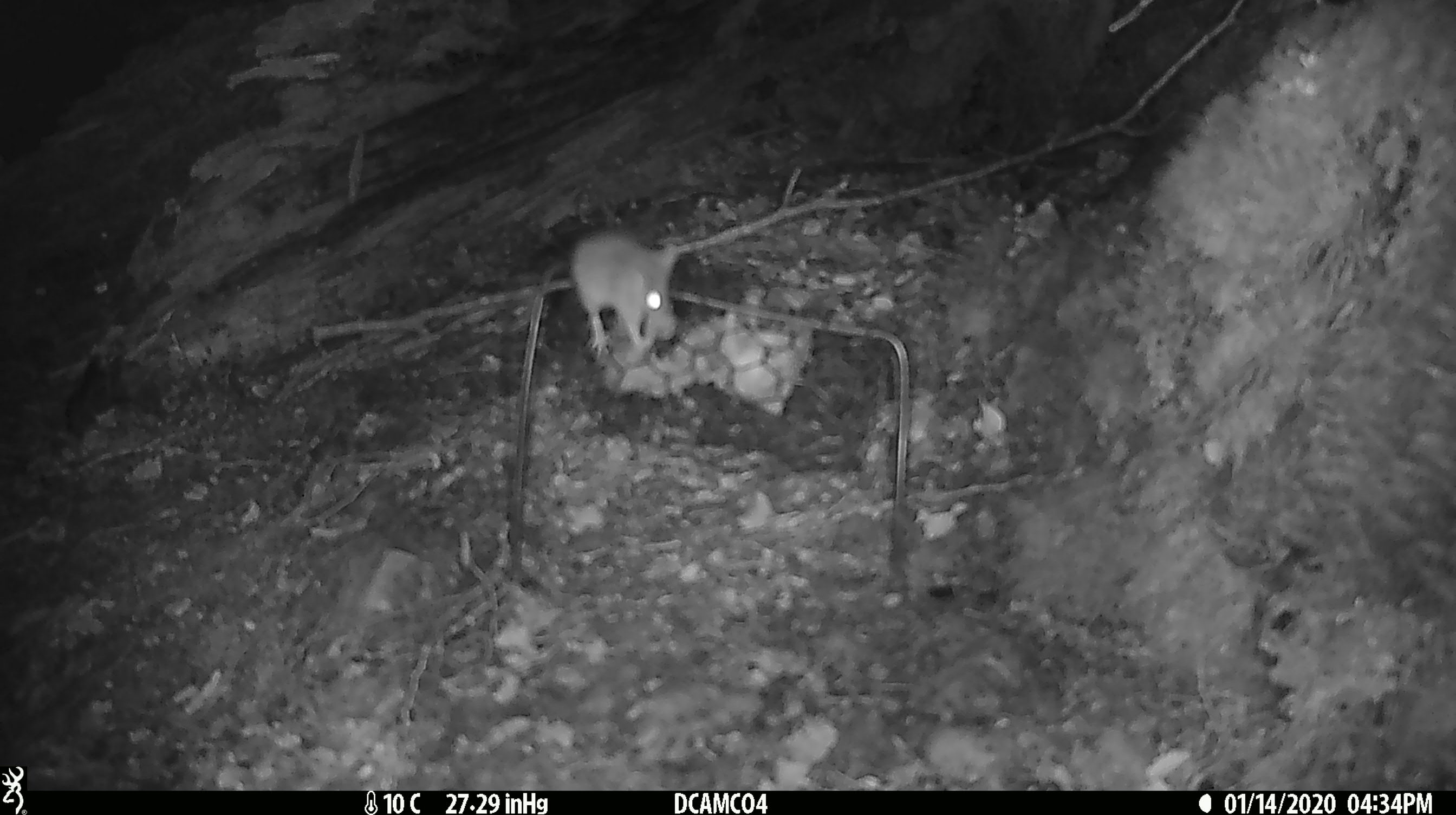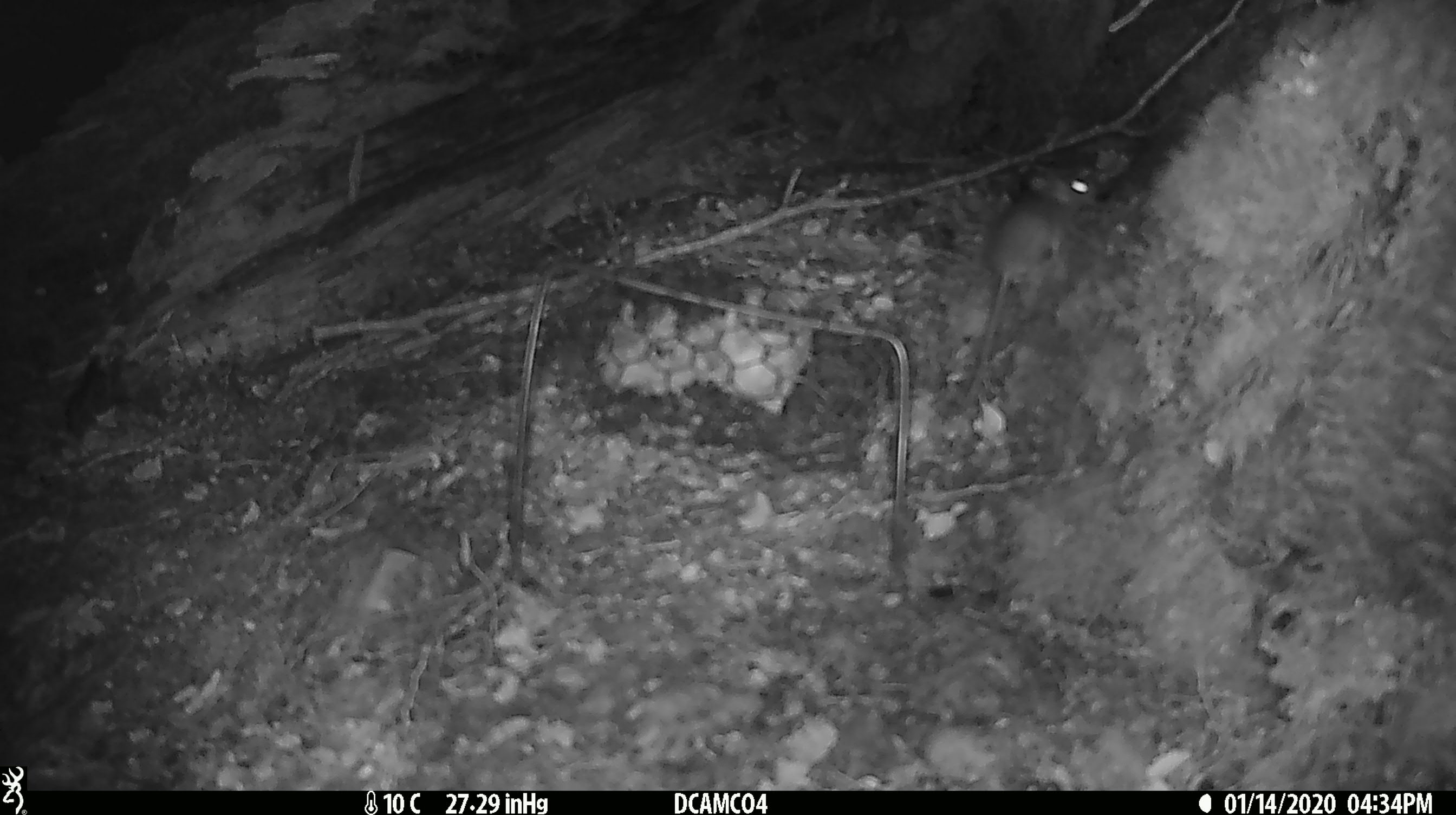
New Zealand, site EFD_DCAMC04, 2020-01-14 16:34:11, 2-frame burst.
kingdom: Animalia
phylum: Chordata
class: Mammalia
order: Rodentia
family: Muridae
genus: Mus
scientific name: Mus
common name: mouse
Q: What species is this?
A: Mouse (Mus).